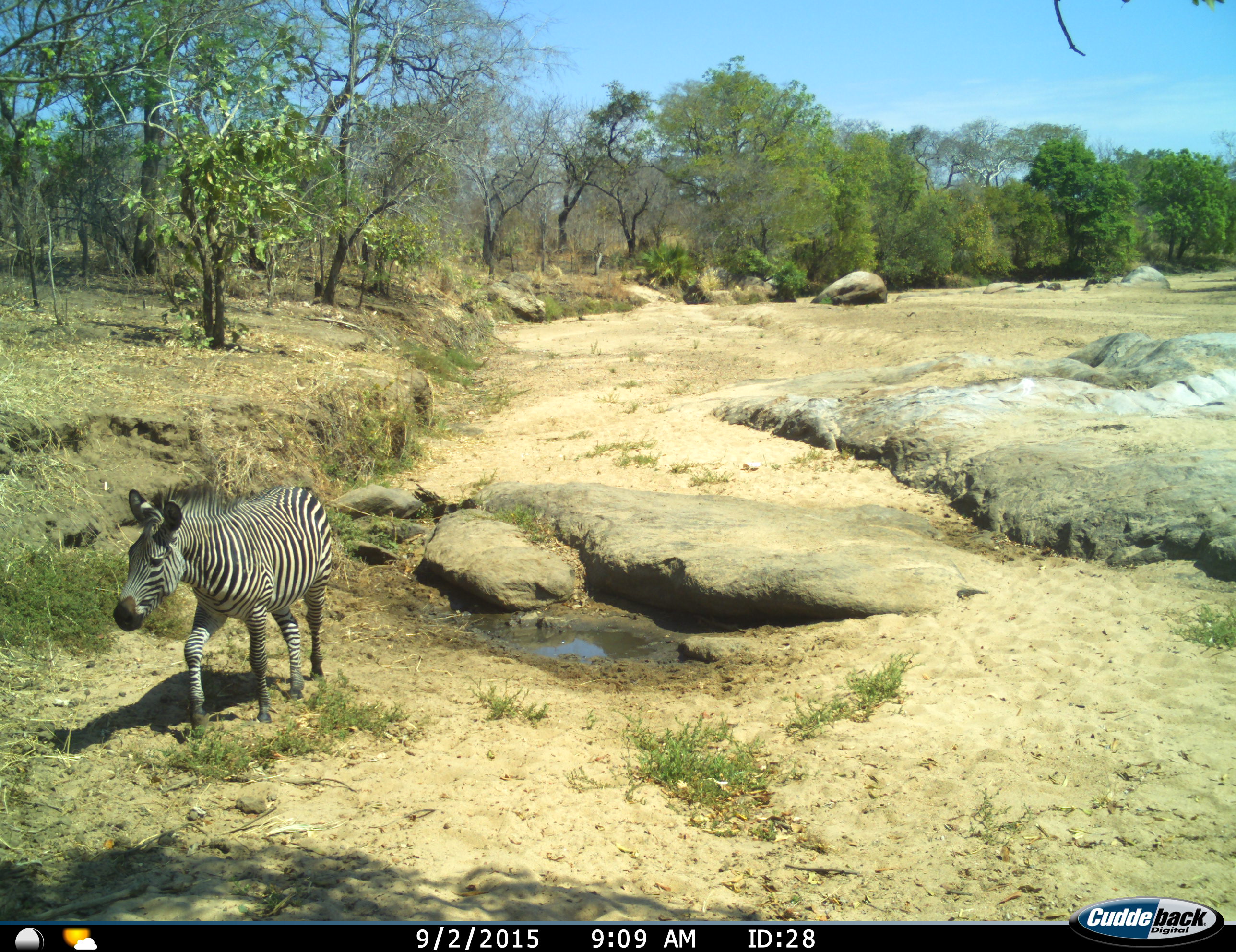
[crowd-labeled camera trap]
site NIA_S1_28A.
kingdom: Animalia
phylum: Chordata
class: Mammalia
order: Perissodactyla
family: Equidae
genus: Equus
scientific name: Equus quagga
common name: plains zebra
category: zebraplains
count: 1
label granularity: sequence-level